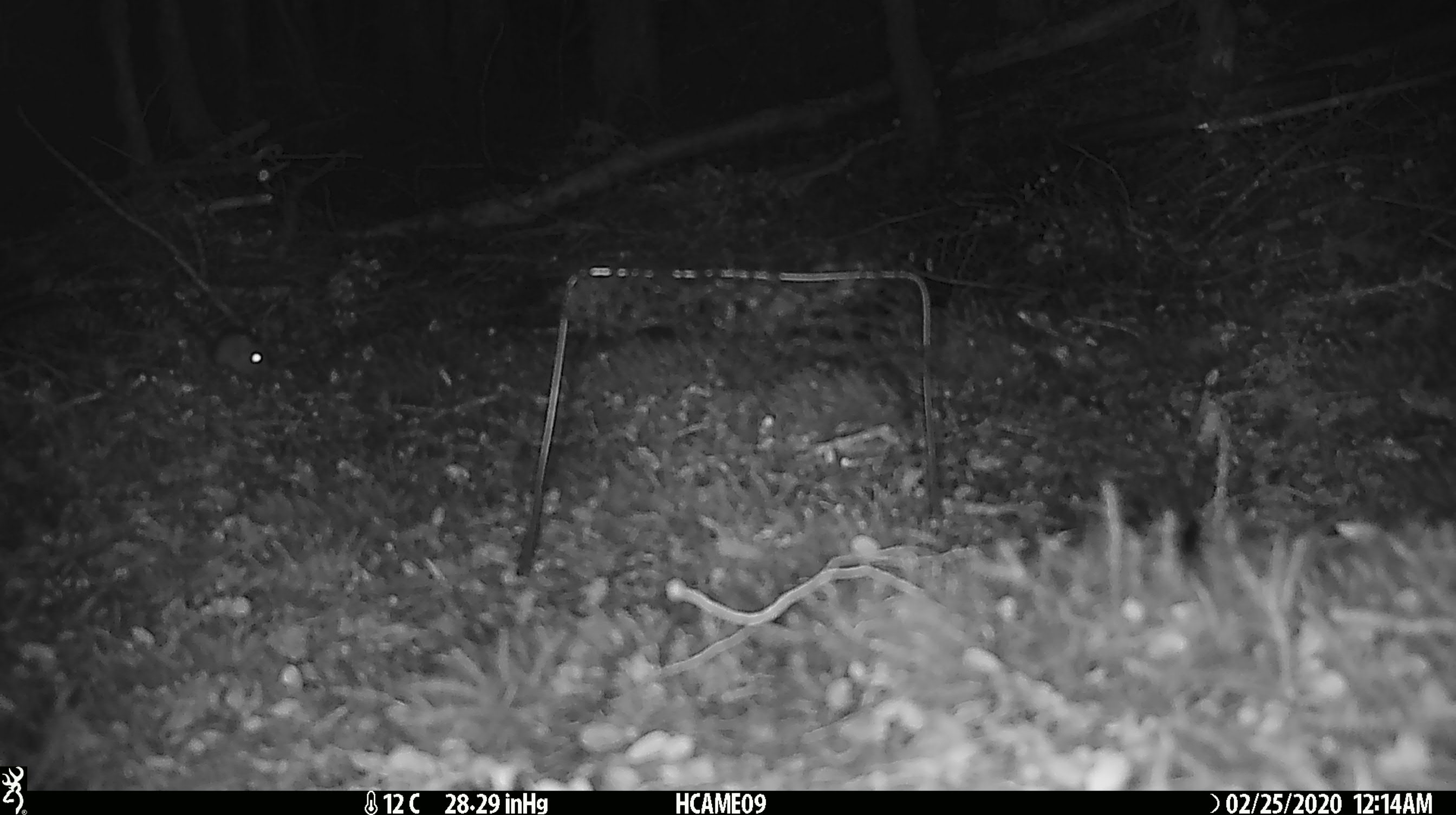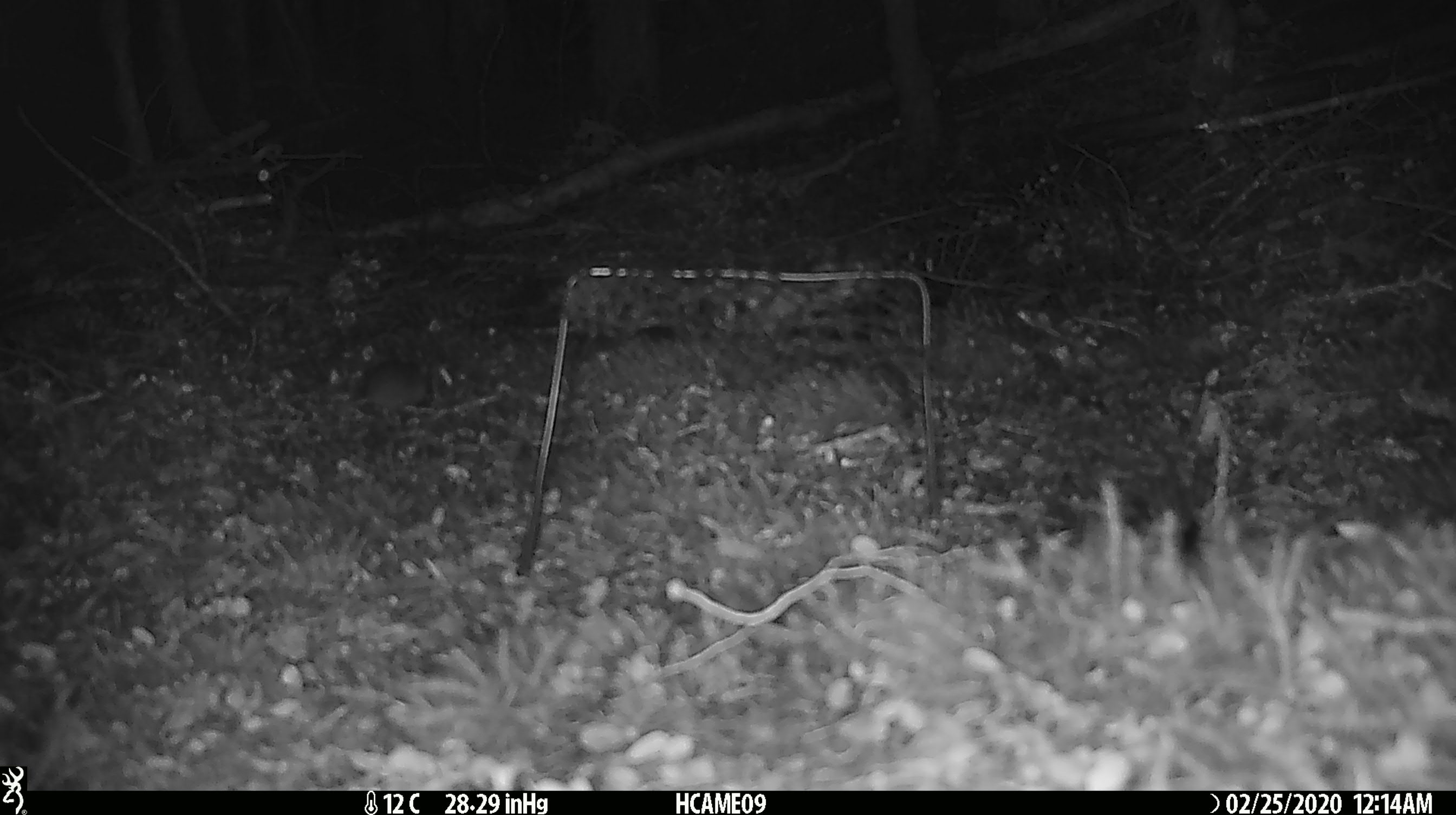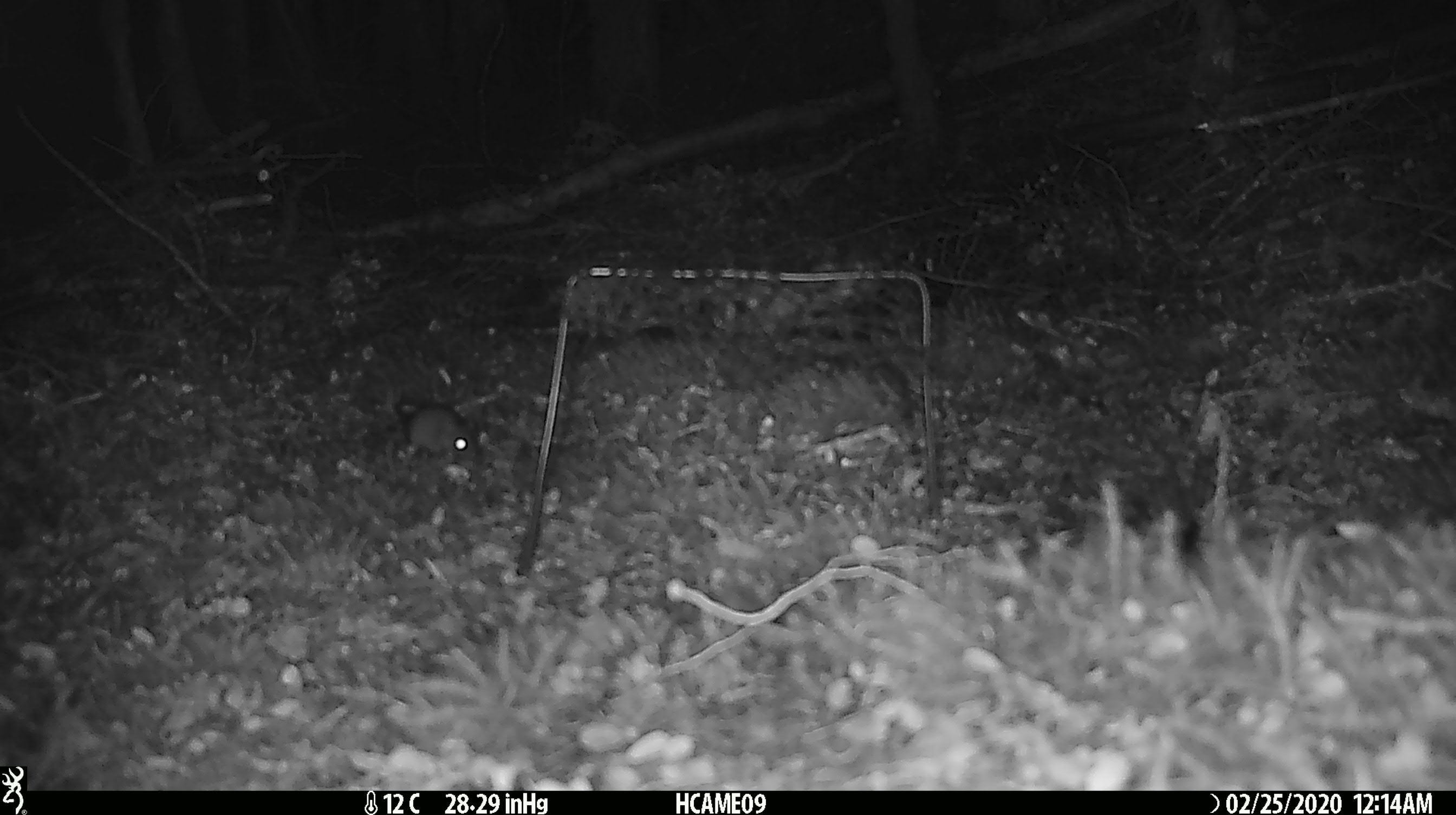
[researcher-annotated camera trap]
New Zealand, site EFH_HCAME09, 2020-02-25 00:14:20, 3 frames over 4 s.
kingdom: Animalia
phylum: Chordata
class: Mammalia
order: Rodentia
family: Muridae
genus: Mus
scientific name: Mus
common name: mouse